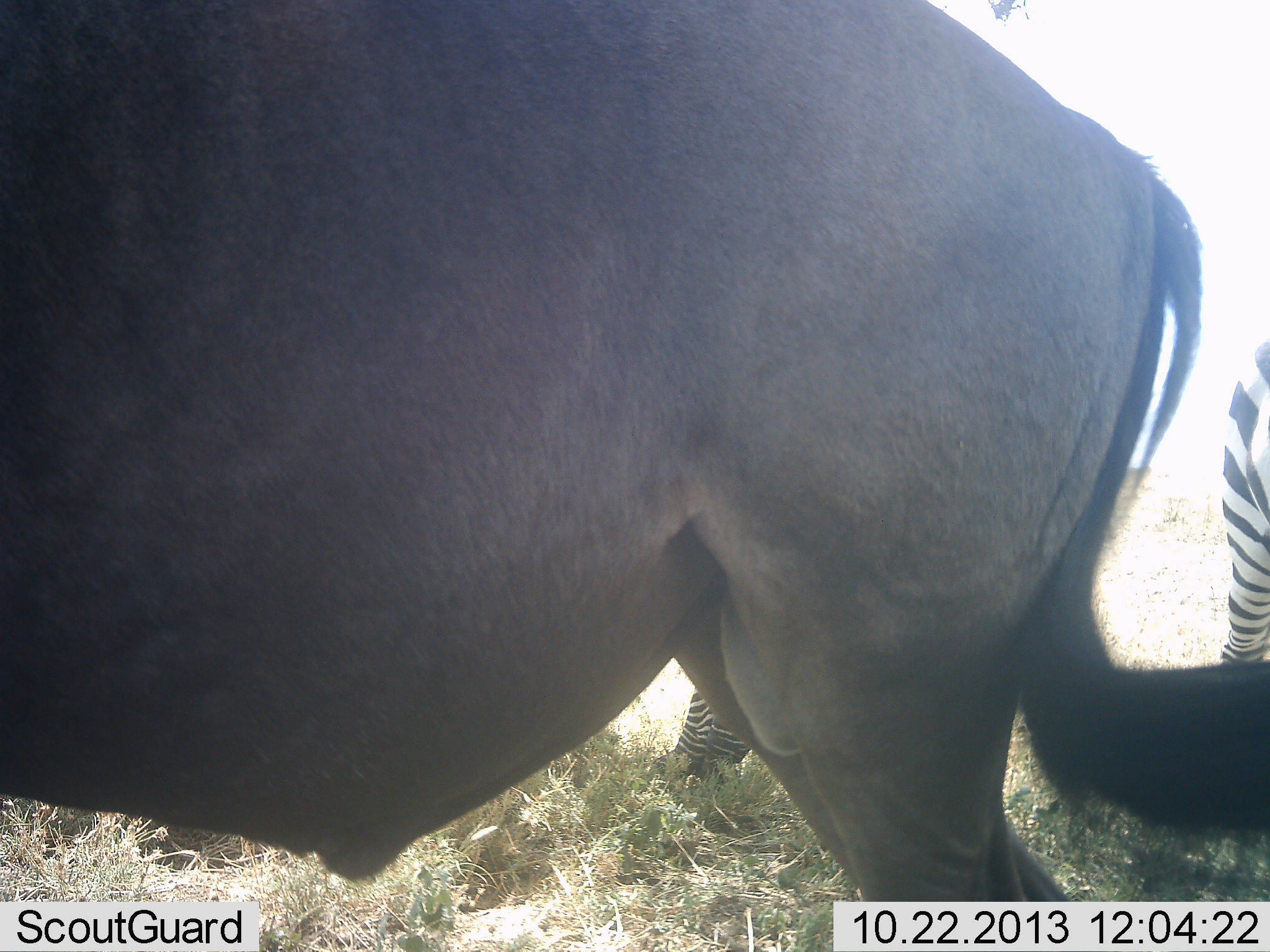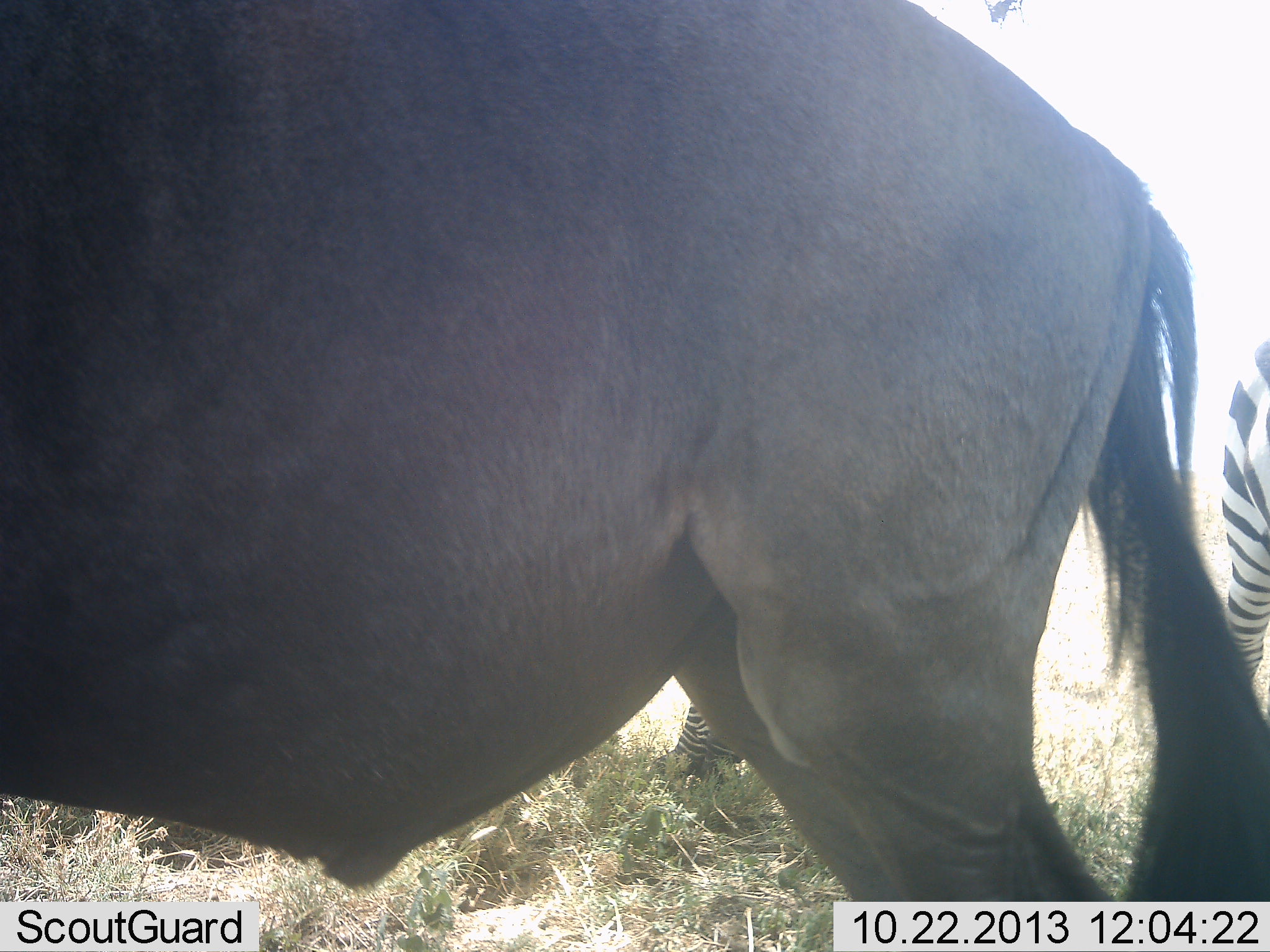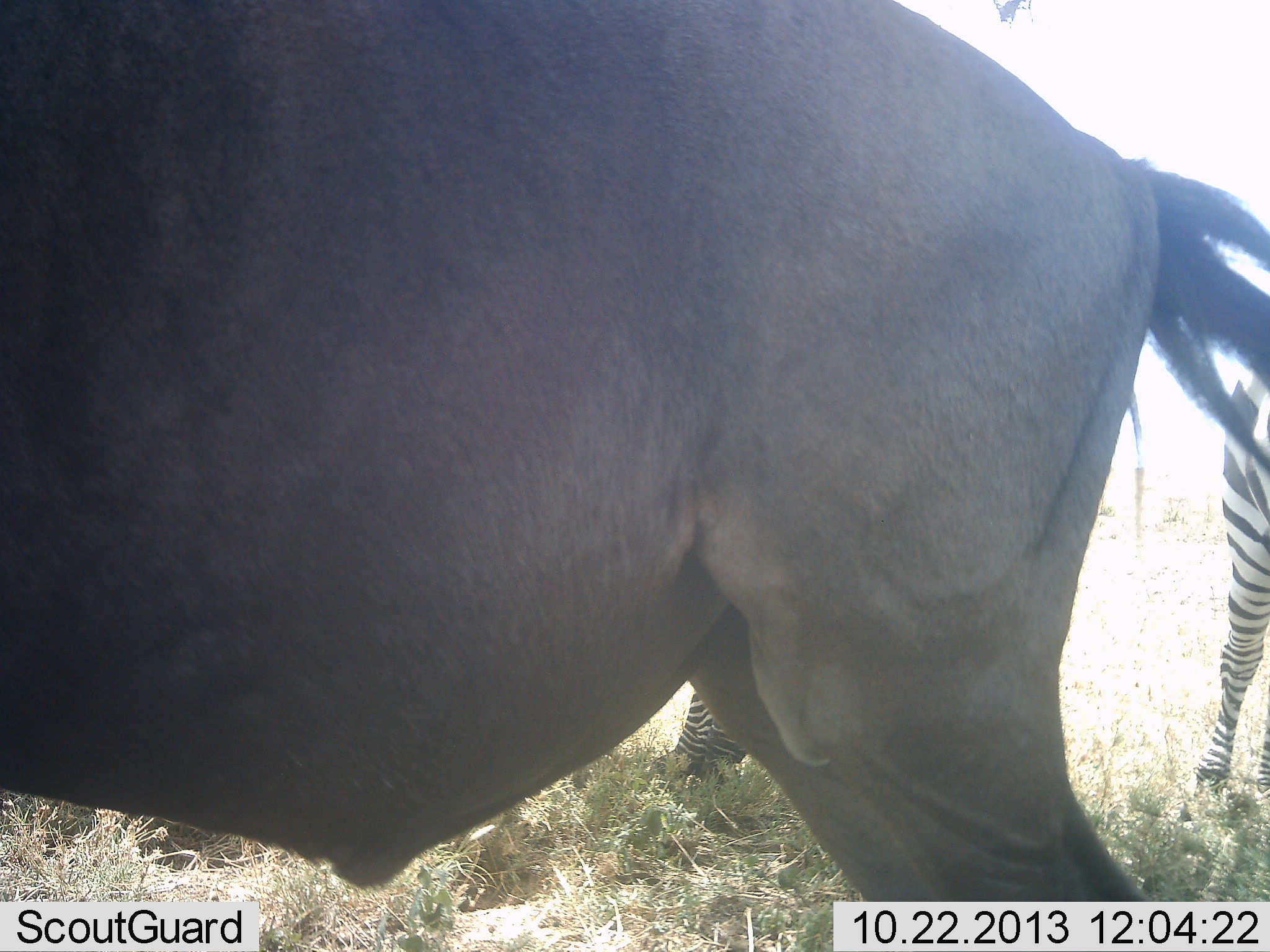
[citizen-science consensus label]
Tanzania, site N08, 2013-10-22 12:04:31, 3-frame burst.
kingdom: Animalia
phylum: Chordata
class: Mammalia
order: Artiodactyla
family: Bovidae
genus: Connochaetes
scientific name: Connochaetes taurinus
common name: blue wildebeest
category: wildebeest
Wildebeest (blue wildebeest) (Connochaetes taurinus), count 1. Behavior (volunteer vote fractions): standing 100%, resting 0%, moving 0%, interacting 0%. Young present (vote fraction): 0%. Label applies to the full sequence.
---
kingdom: Animalia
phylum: Chordata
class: Mammalia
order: Perissodactyla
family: Equidae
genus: Equus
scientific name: Equus quagga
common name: plains zebra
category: zebra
Zebra (plains zebra) (Equus quagga), count 2. Behavior (volunteer vote fractions): standing 95%, resting 0%, moving 0%, interacting 0%. Young present (vote fraction): 0%. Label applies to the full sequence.